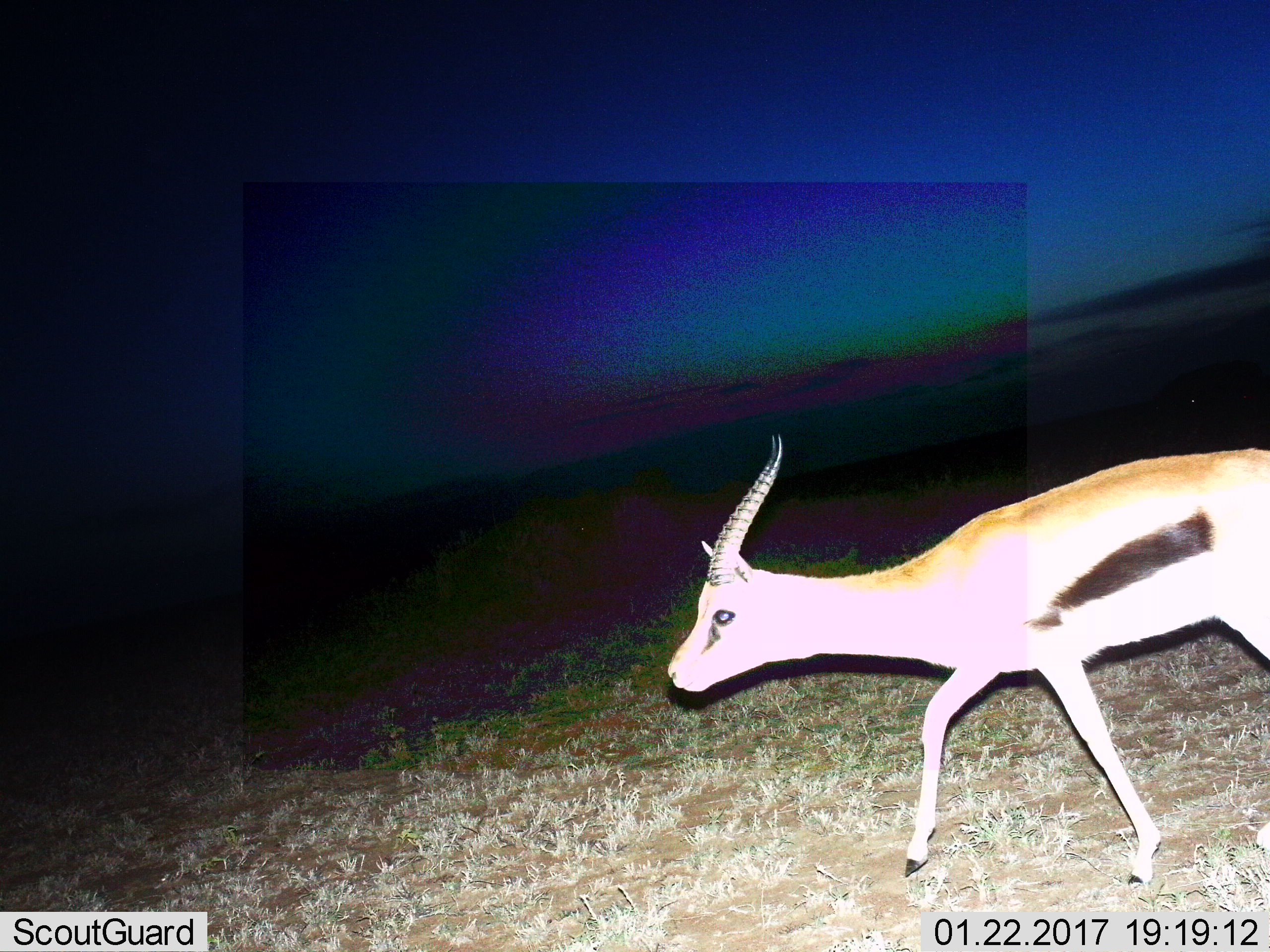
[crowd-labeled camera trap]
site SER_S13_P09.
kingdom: Animalia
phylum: Chordata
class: Mammalia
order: Artiodactyla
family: Bovidae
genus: Eudorcas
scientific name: Eudorcas thomsonii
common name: thomson's gazelle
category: gazellethomsons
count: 1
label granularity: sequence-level